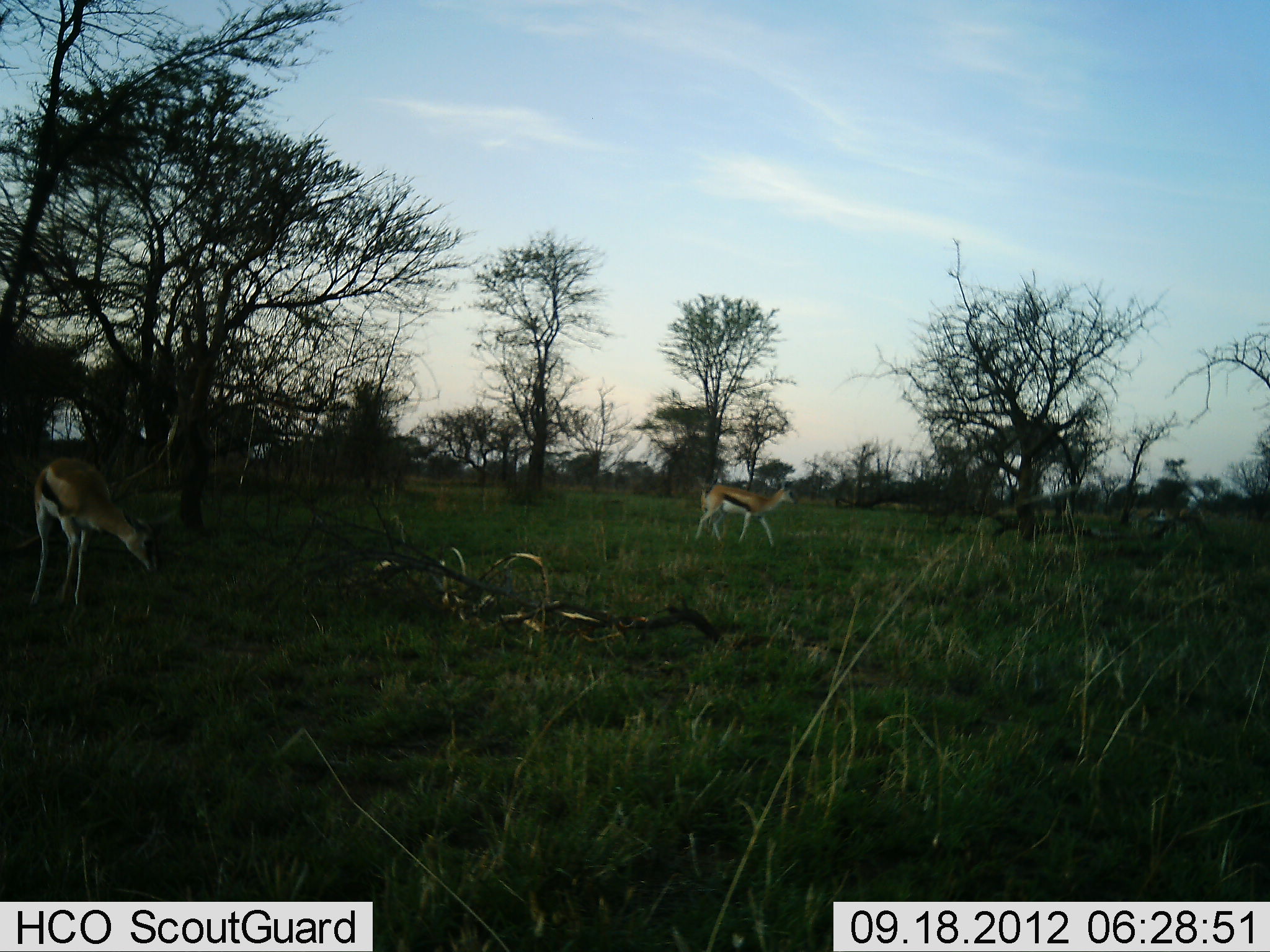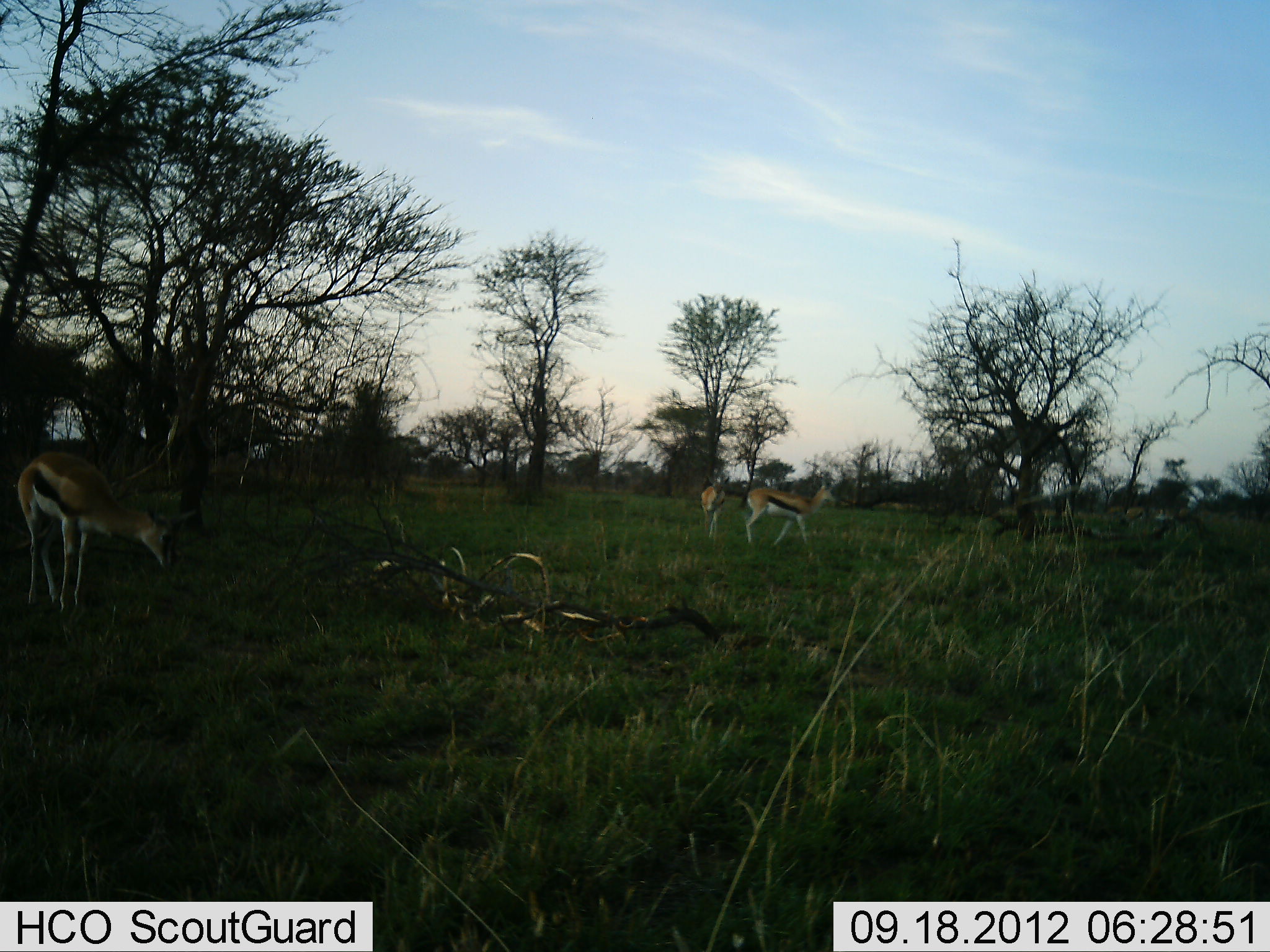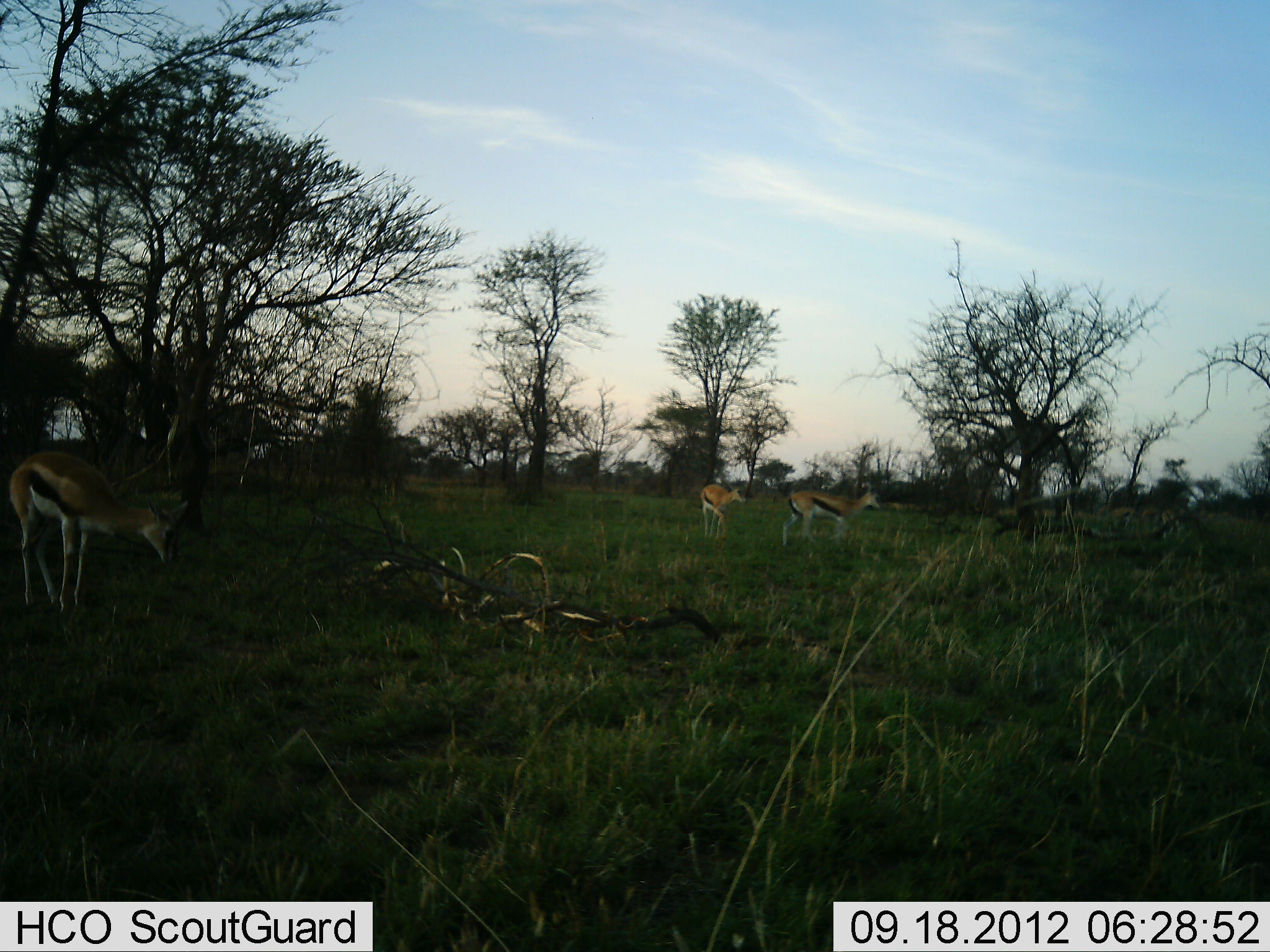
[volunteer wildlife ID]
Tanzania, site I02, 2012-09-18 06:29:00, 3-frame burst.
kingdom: Animalia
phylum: Chordata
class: Mammalia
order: Artiodactyla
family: Bovidae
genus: Eudorcas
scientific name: Eudorcas thomsonii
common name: thomson's gazelle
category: gazellethomsons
Gazellethomsons (thomson's gazelle) (Eudorcas thomsonii), count 3. Behavior (volunteer vote fractions): standing 20%, resting 0%, moving 90%, interacting 0%. Young present (vote fraction): 0%. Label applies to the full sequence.